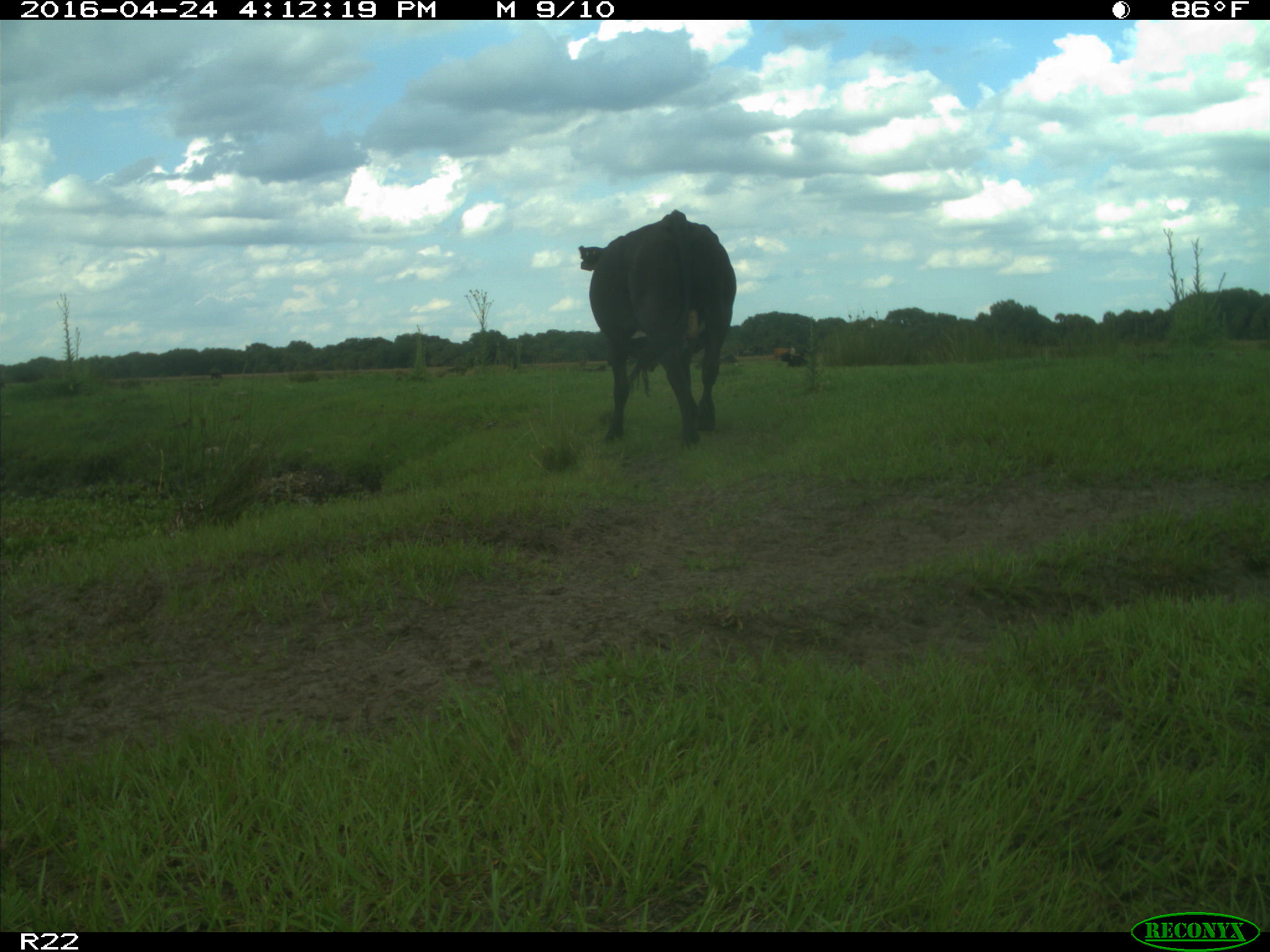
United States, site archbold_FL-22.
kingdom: Animalia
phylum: Chordata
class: Mammalia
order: Artiodactyla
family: Bovidae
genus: Bos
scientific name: Bos taurus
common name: domestic cow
Bos taurus (domestic cow).